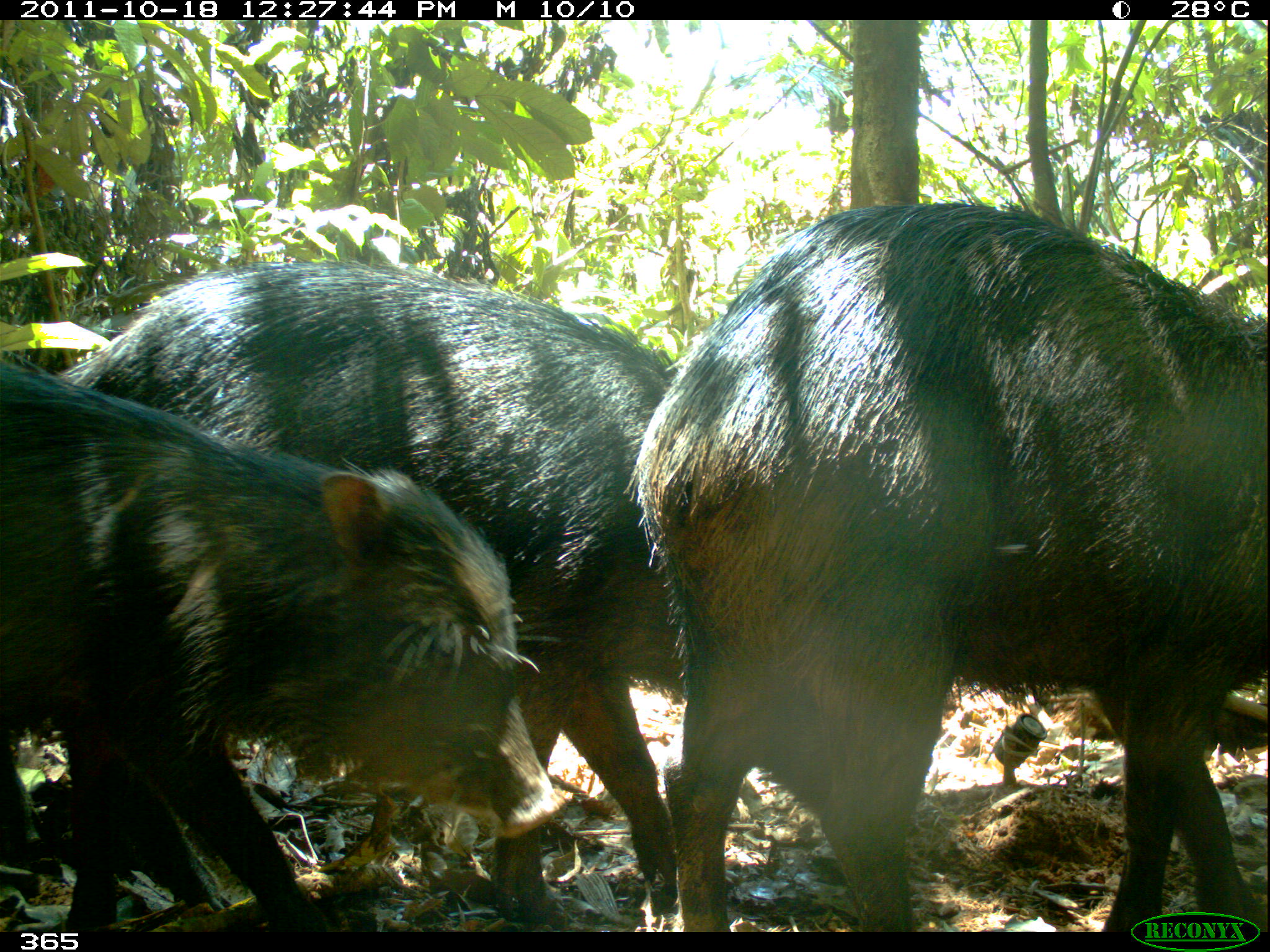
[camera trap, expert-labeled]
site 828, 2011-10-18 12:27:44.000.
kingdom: Animalia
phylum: Chordata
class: Mammalia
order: Artiodactyla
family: Tayassuidae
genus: Tayassu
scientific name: Tayassu pecari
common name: white-lipped peccary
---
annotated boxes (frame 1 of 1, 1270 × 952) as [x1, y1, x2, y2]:
tayassu pecari: [53, 257, 822, 931]; [619, 196, 1270, 932]; [0, 361, 560, 931]